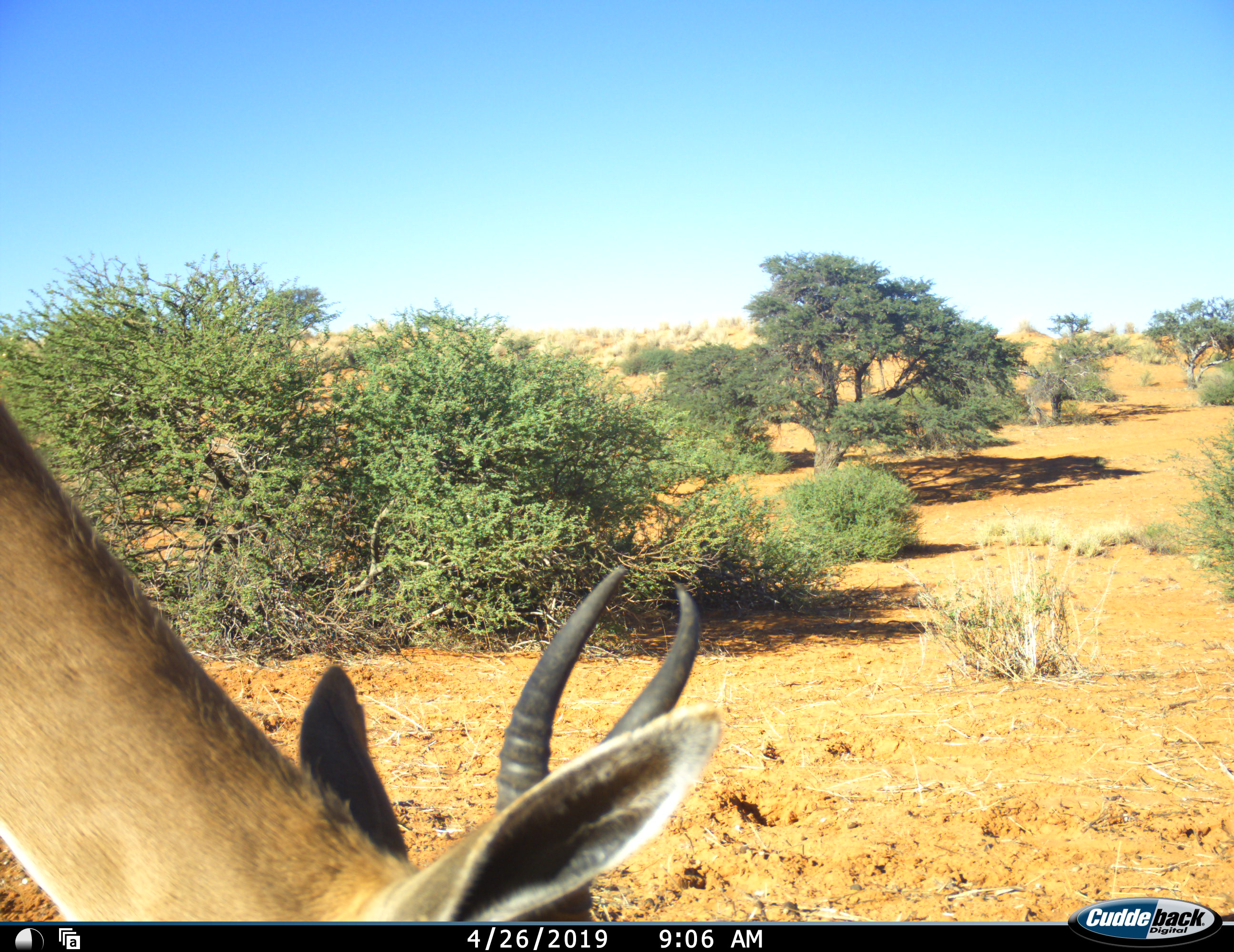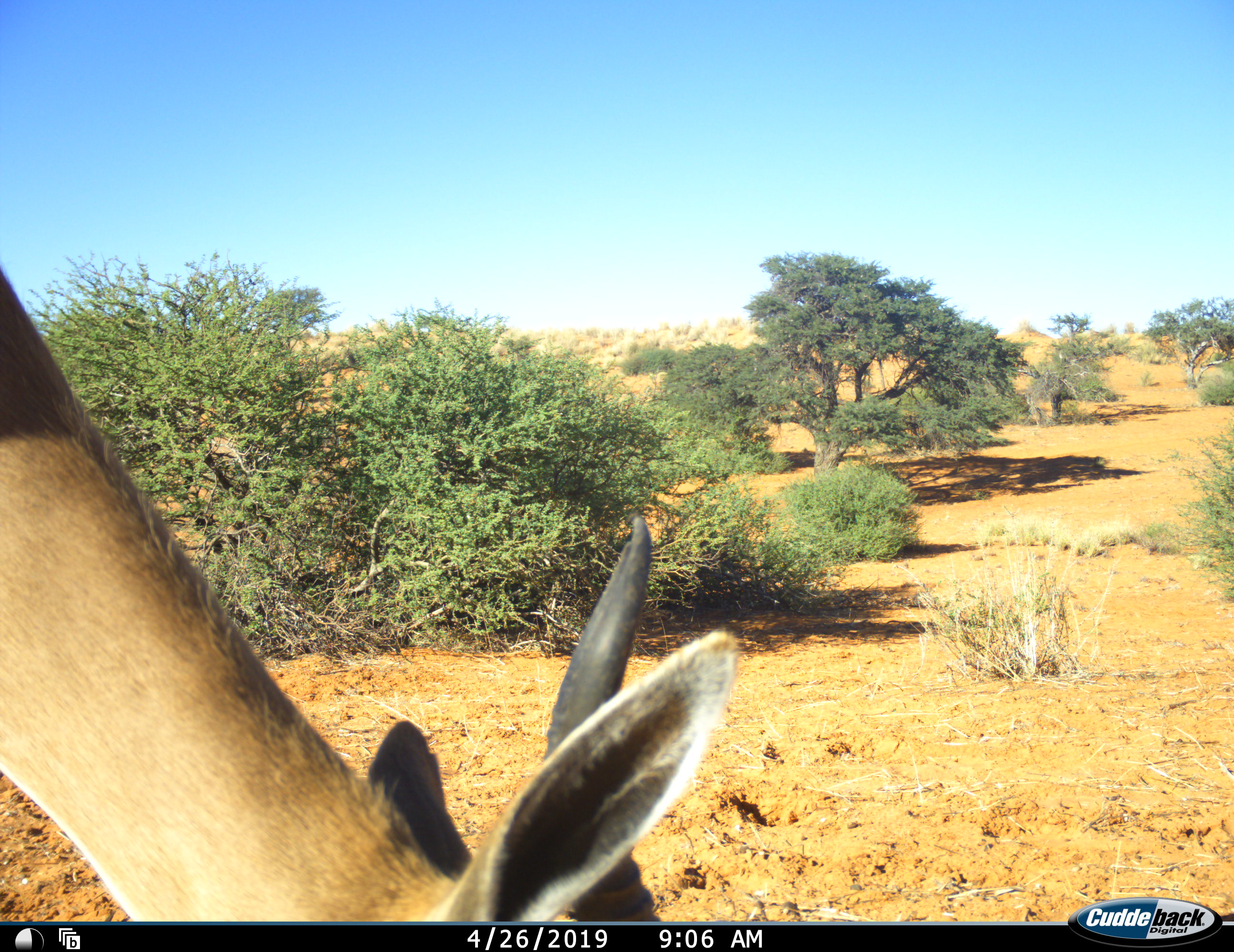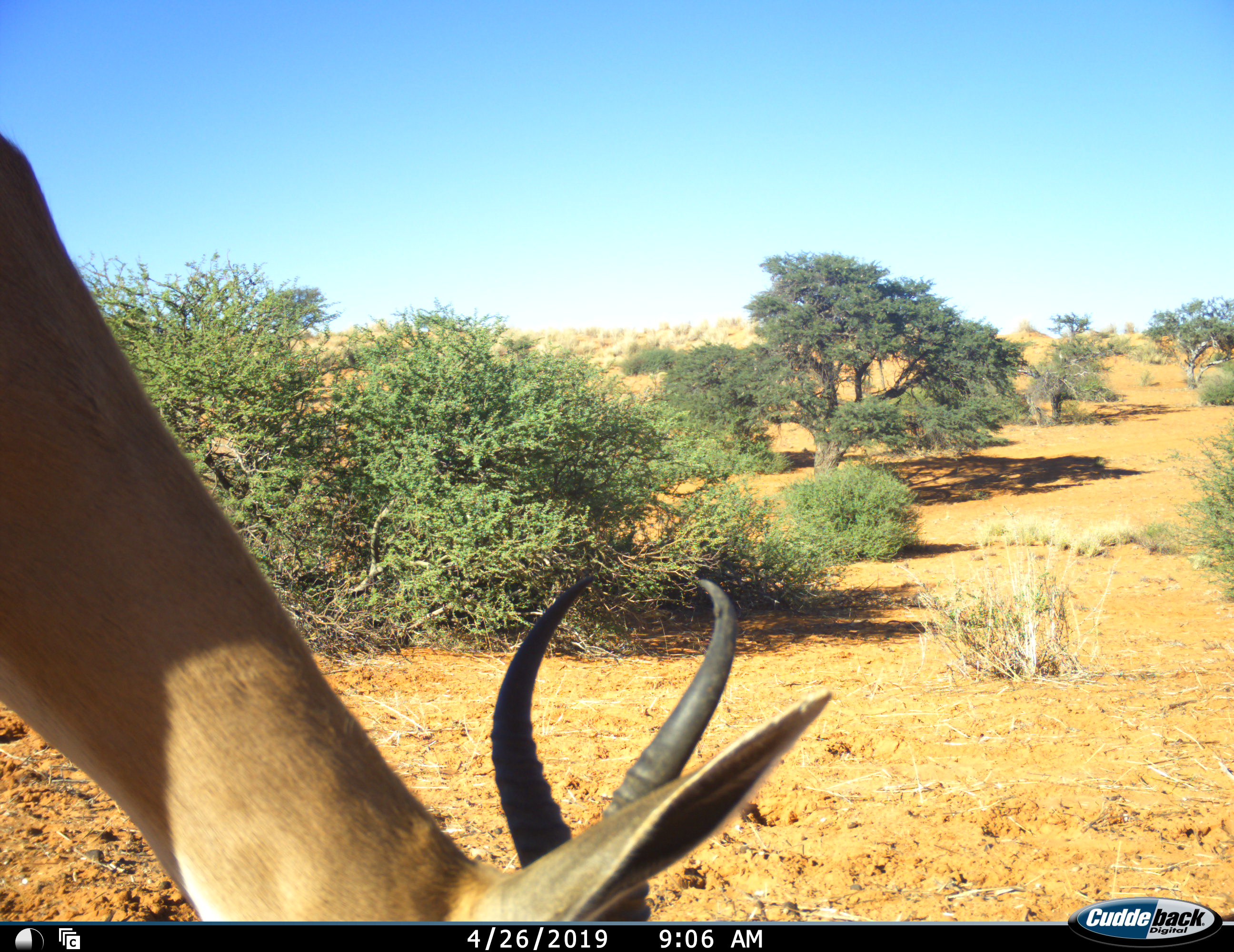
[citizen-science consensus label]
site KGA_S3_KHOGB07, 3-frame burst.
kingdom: Animalia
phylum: Chordata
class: Mammalia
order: Artiodactyla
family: Bovidae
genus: Antidorcas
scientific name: Antidorcas marsupialis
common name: springbok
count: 1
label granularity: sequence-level